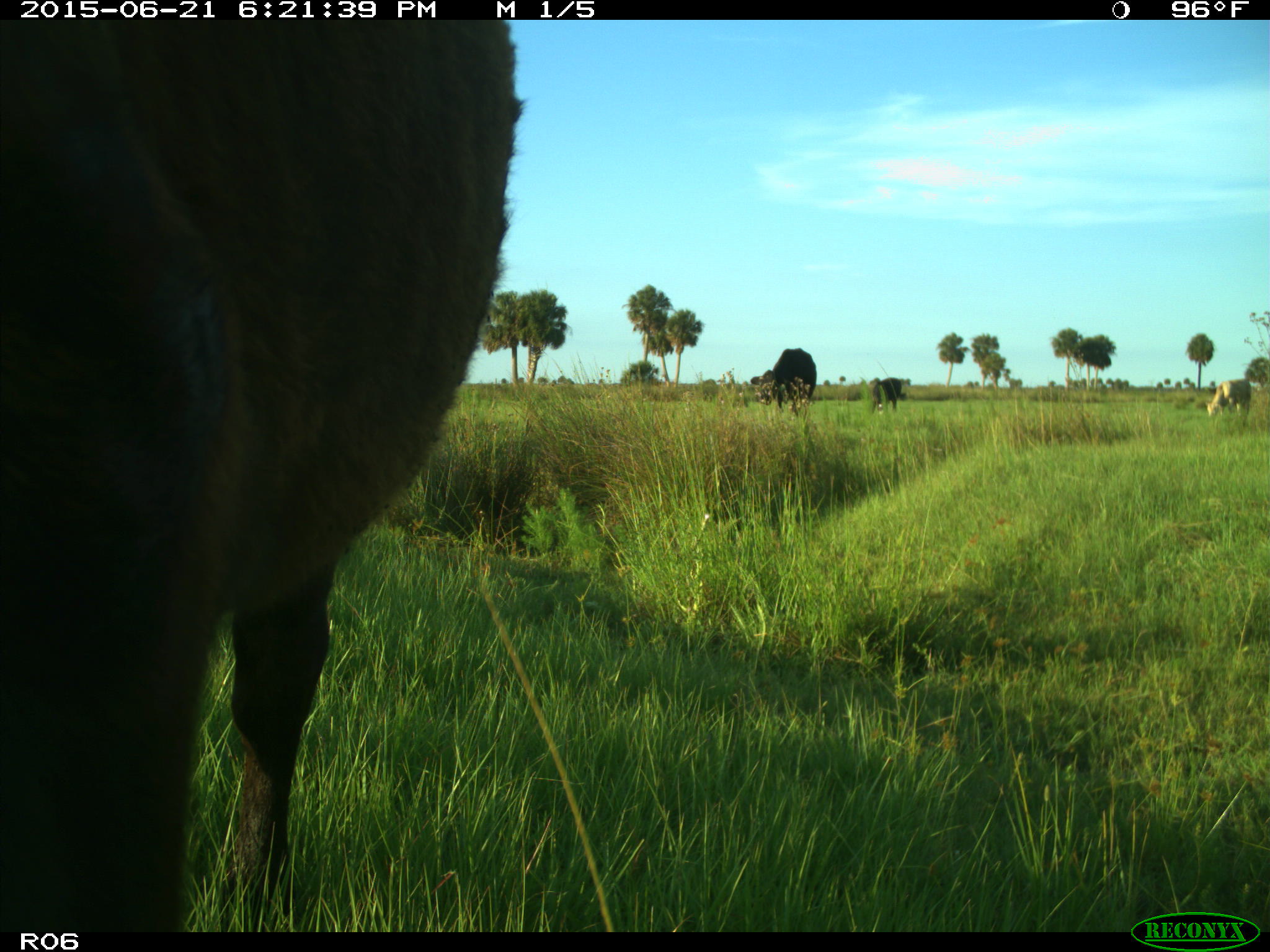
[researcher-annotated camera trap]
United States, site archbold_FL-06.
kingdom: Animalia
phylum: Chordata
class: Mammalia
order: Artiodactyla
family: Bovidae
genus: Bos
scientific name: Bos taurus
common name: domestic cow